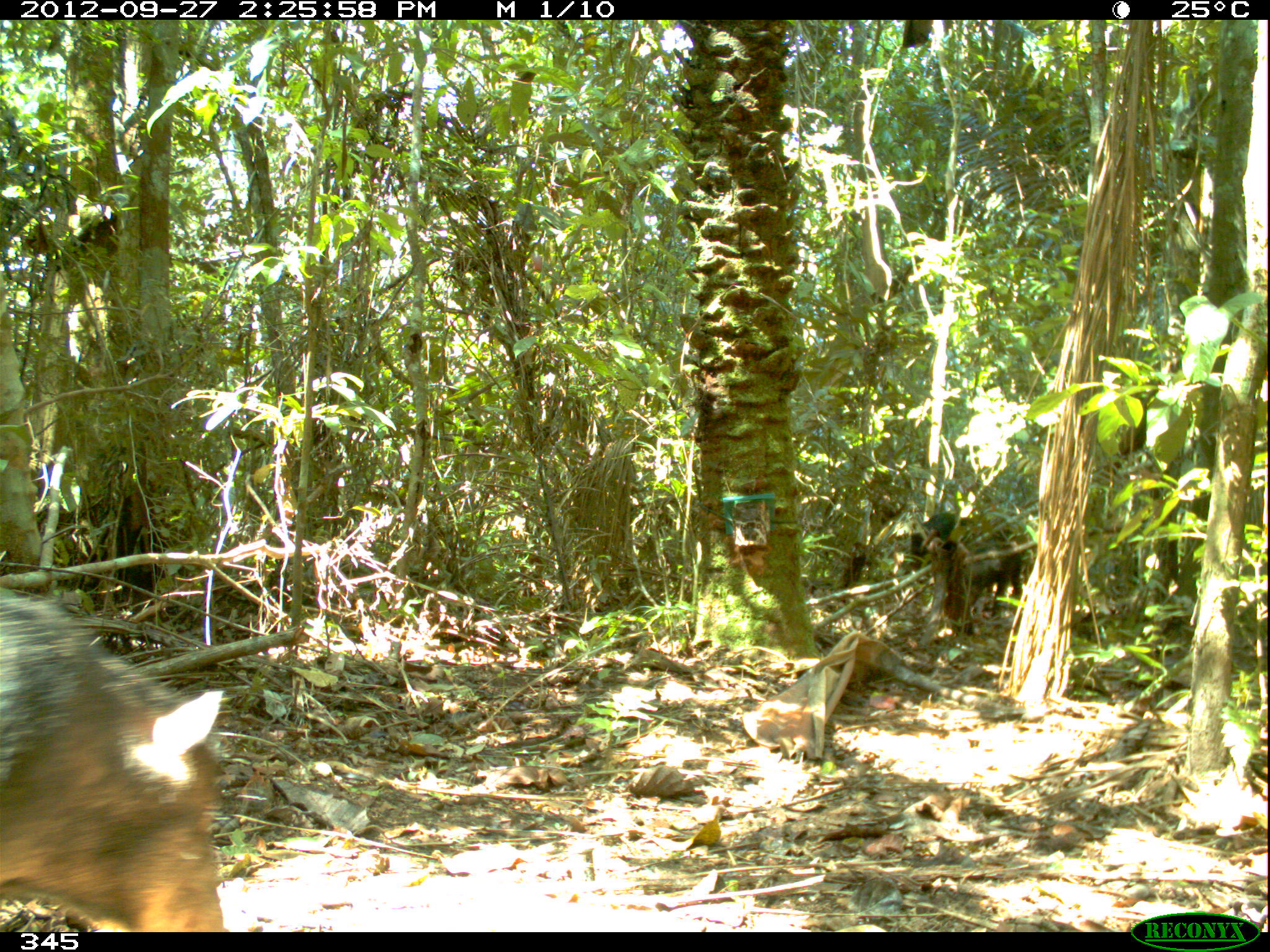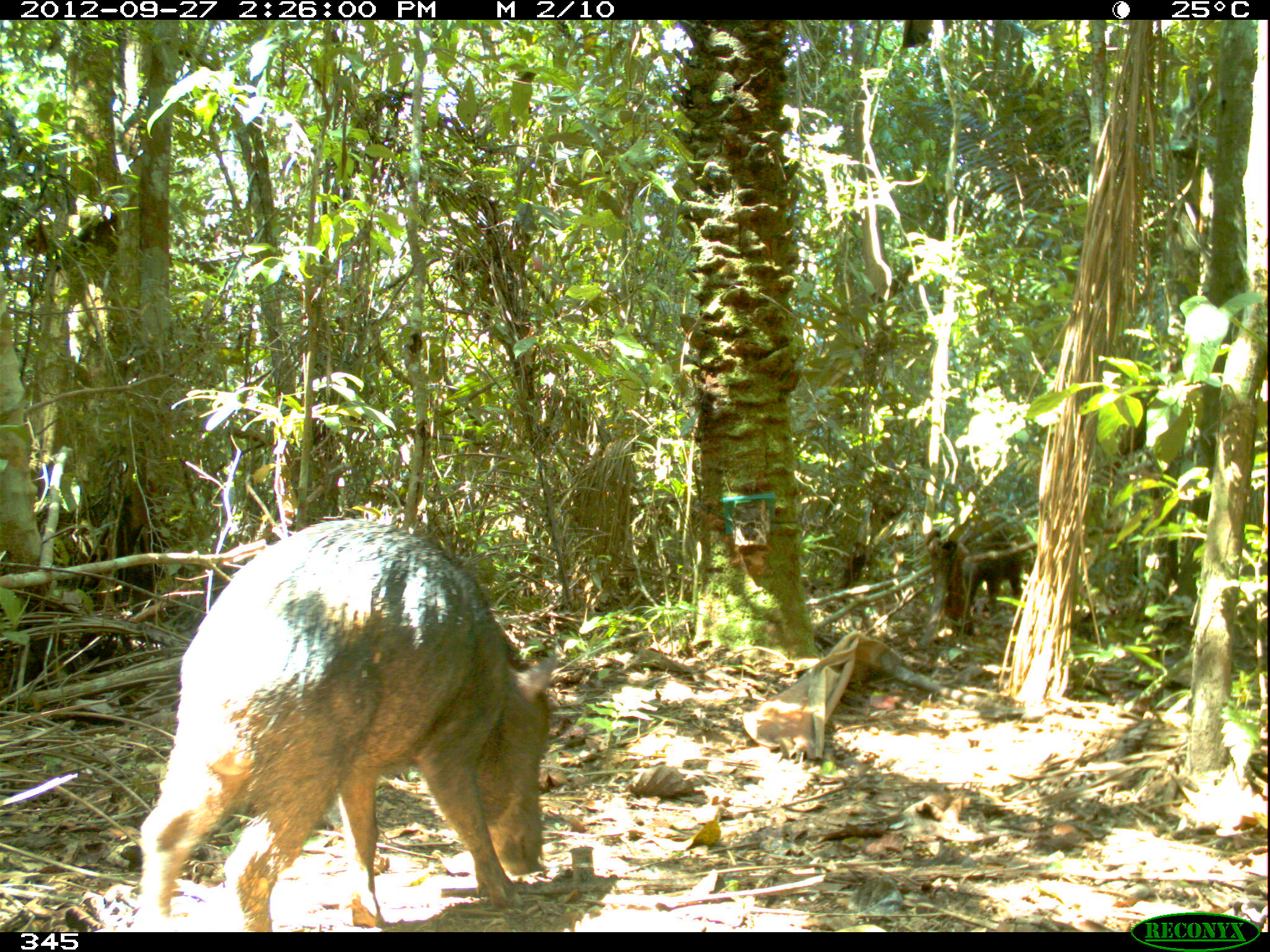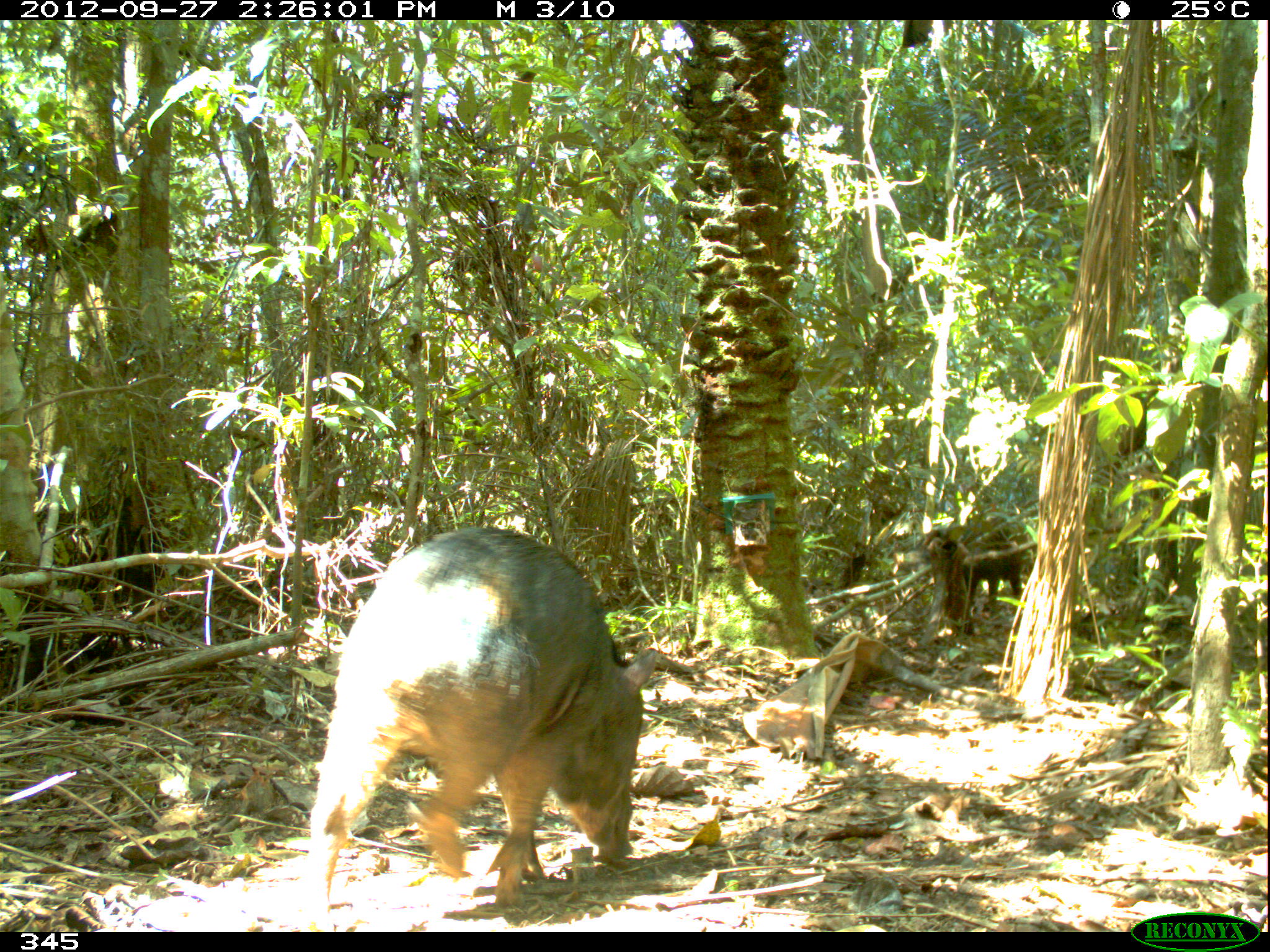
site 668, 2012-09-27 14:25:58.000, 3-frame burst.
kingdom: Animalia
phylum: Chordata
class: Mammalia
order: Artiodactyla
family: Tayassuidae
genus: Tayassu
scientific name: Tayassu pecari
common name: white-lipped peccary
Tayassu pecari (white-lipped peccary).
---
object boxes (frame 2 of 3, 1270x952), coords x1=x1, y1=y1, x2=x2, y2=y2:
tayassu pecari: x1=134, y1=520, x2=557, y2=931; x1=960, y1=517, x2=1027, y2=635